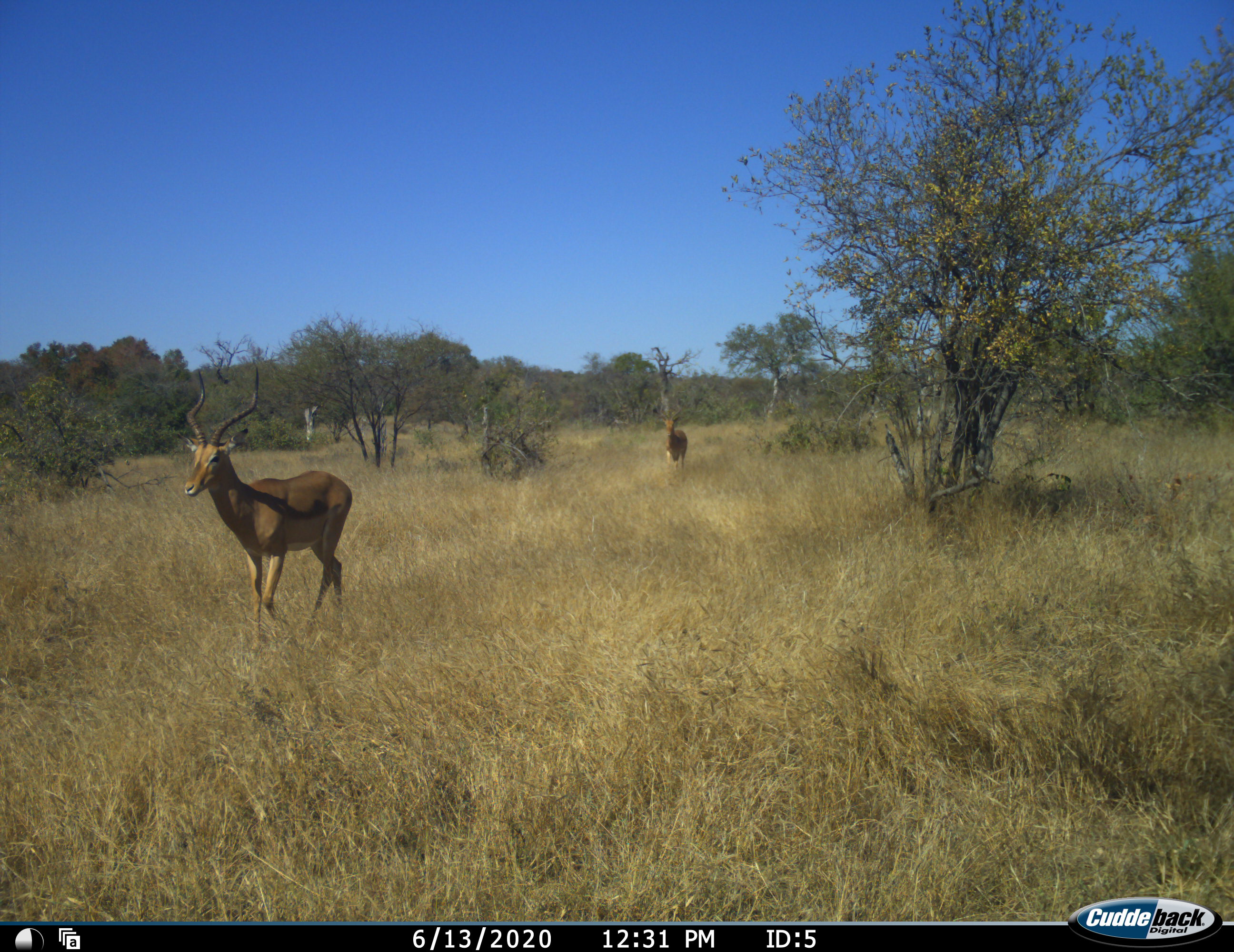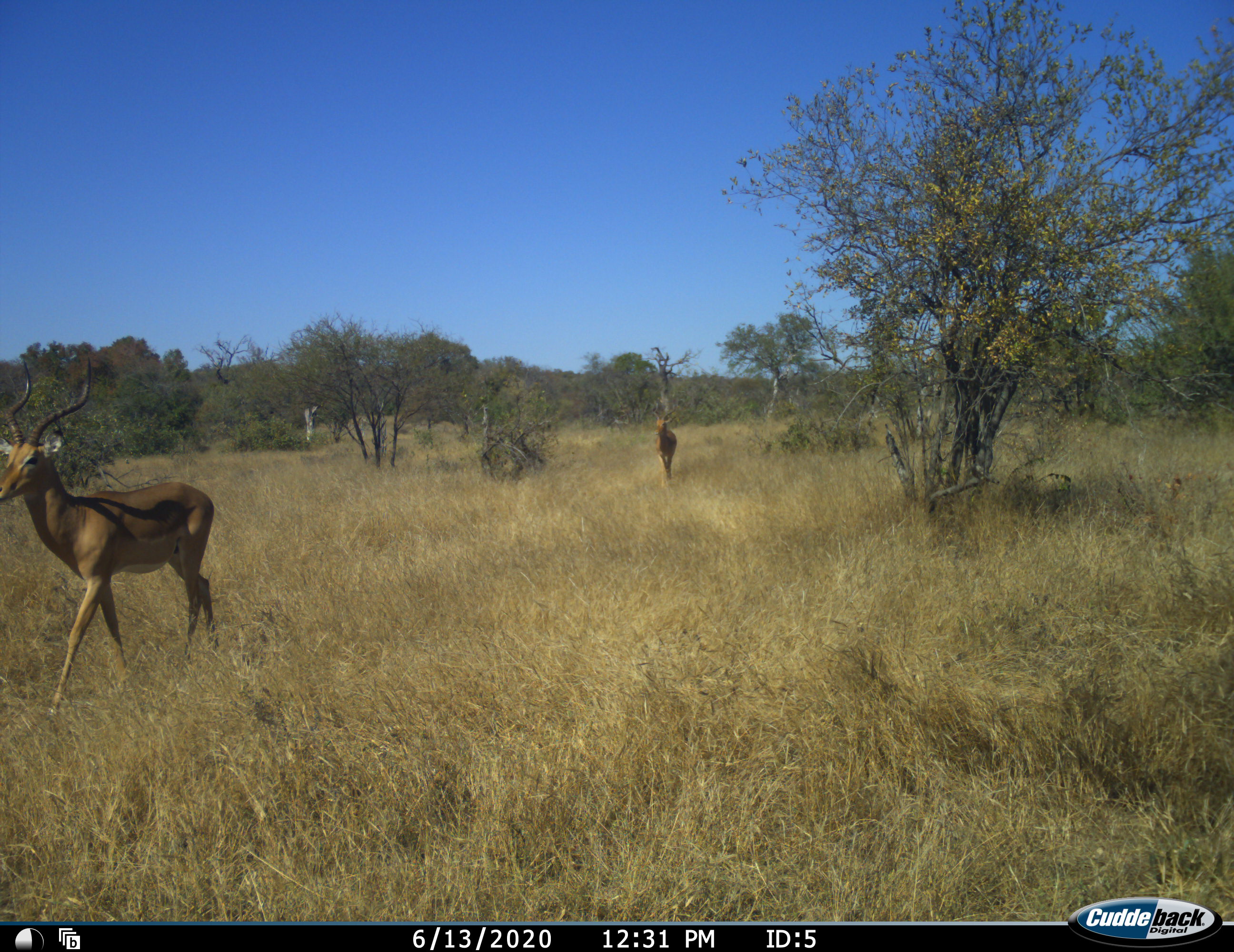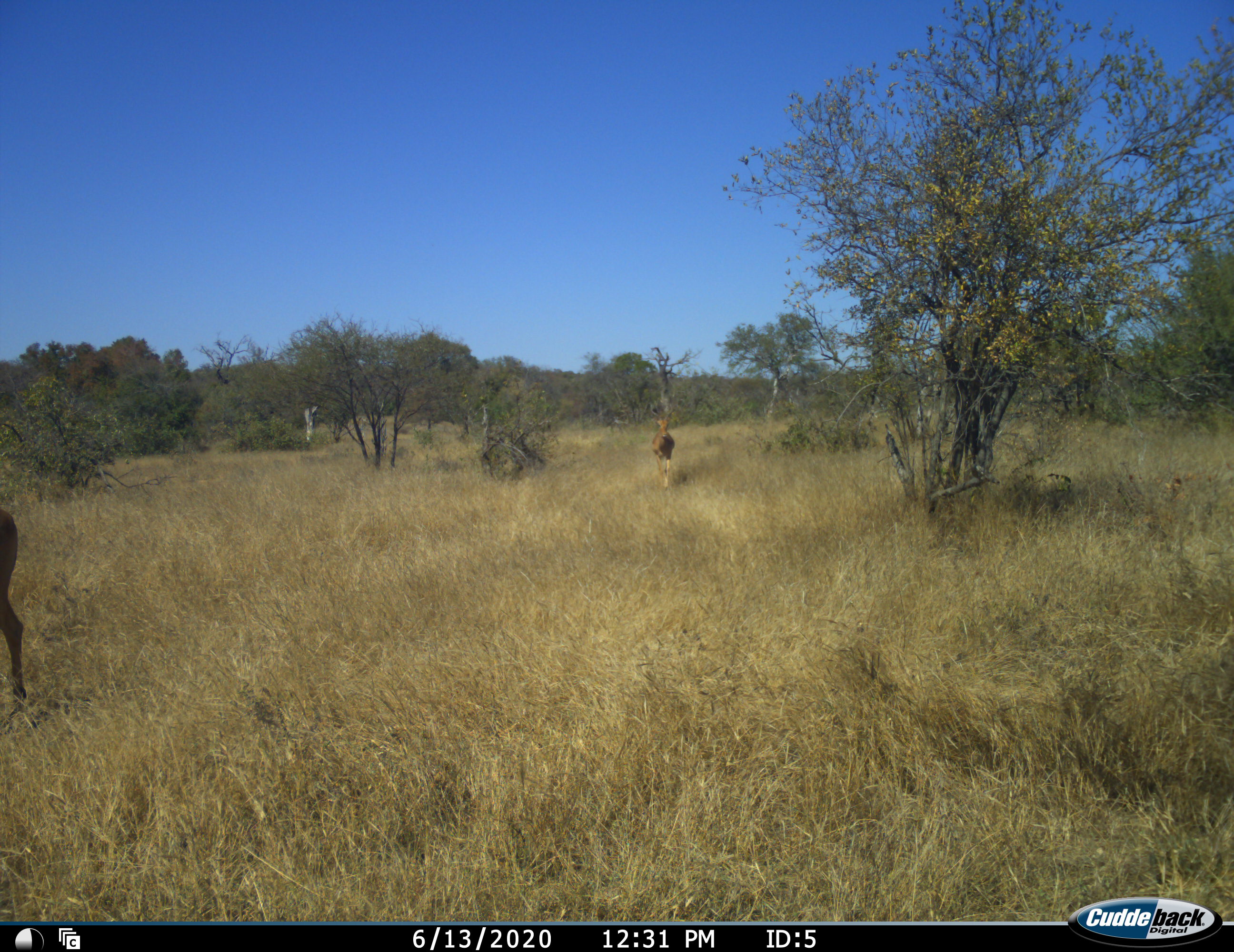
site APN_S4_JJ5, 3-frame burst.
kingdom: Animalia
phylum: Chordata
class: Mammalia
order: Artiodactyla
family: Bovidae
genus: Aepyceros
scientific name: Aepyceros melampus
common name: impala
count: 2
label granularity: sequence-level